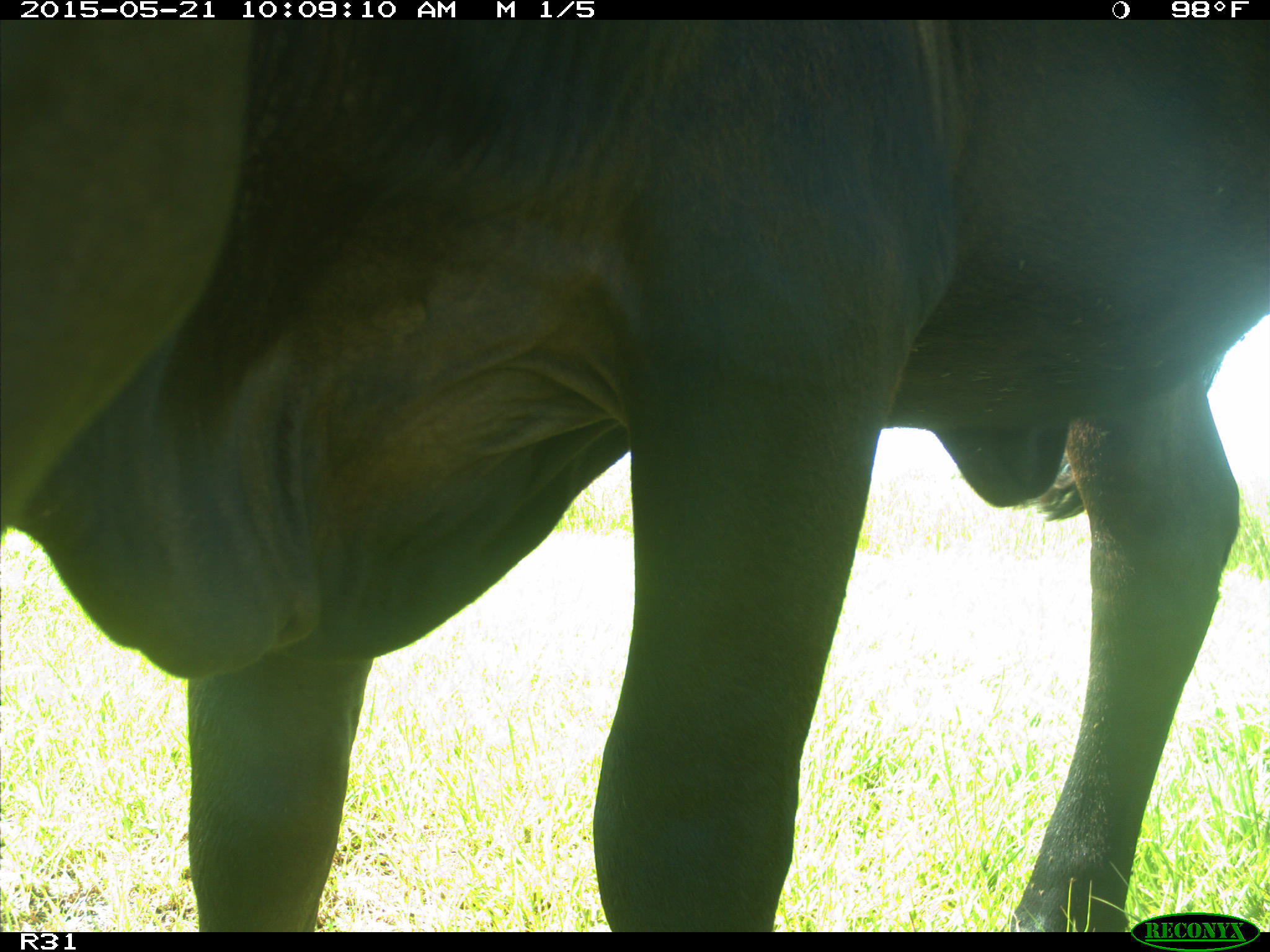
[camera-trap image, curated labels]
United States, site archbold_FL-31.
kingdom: Animalia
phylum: Chordata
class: Mammalia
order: Artiodactyla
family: Bovidae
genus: Bos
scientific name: Bos taurus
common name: domestic cow